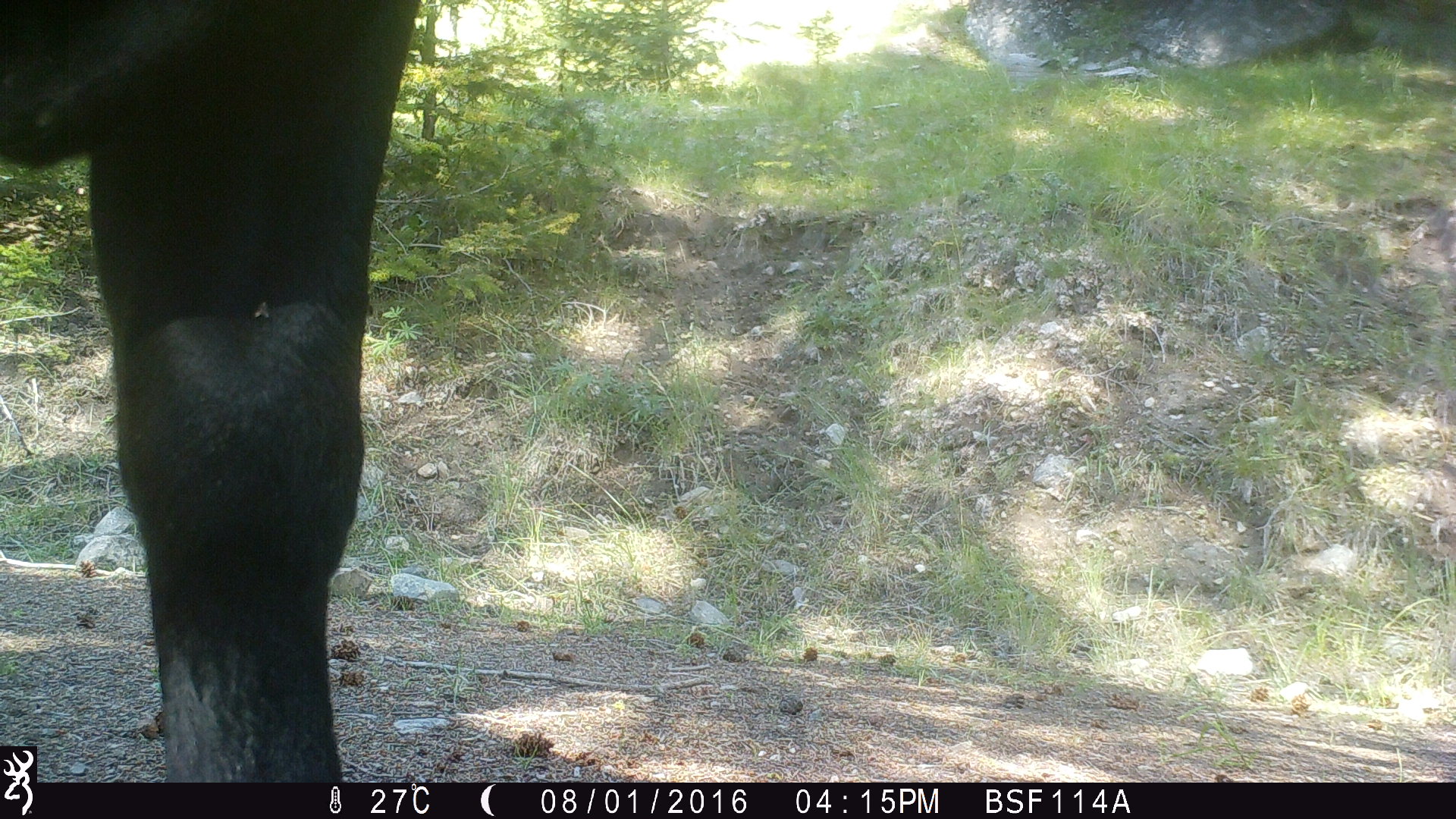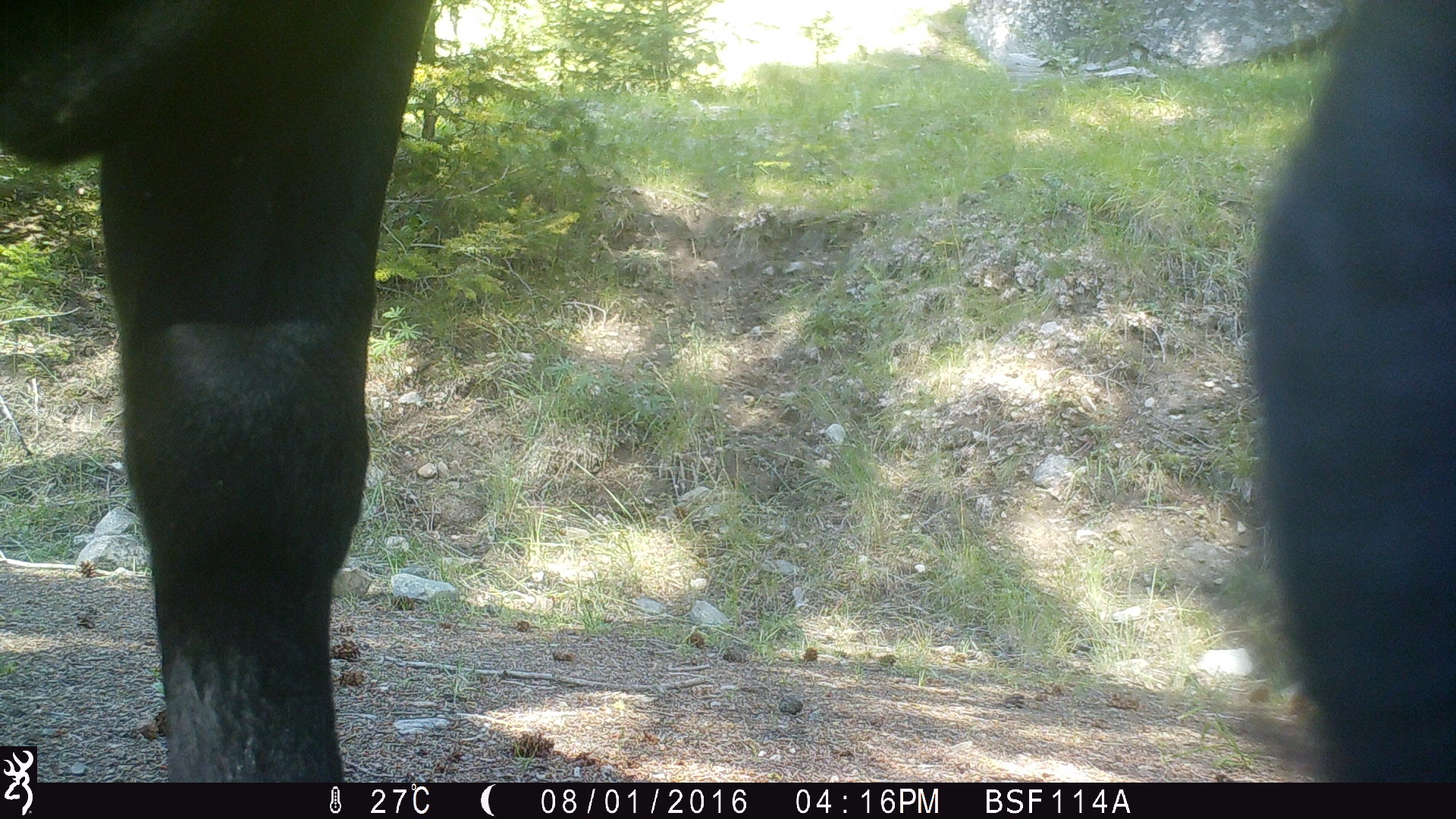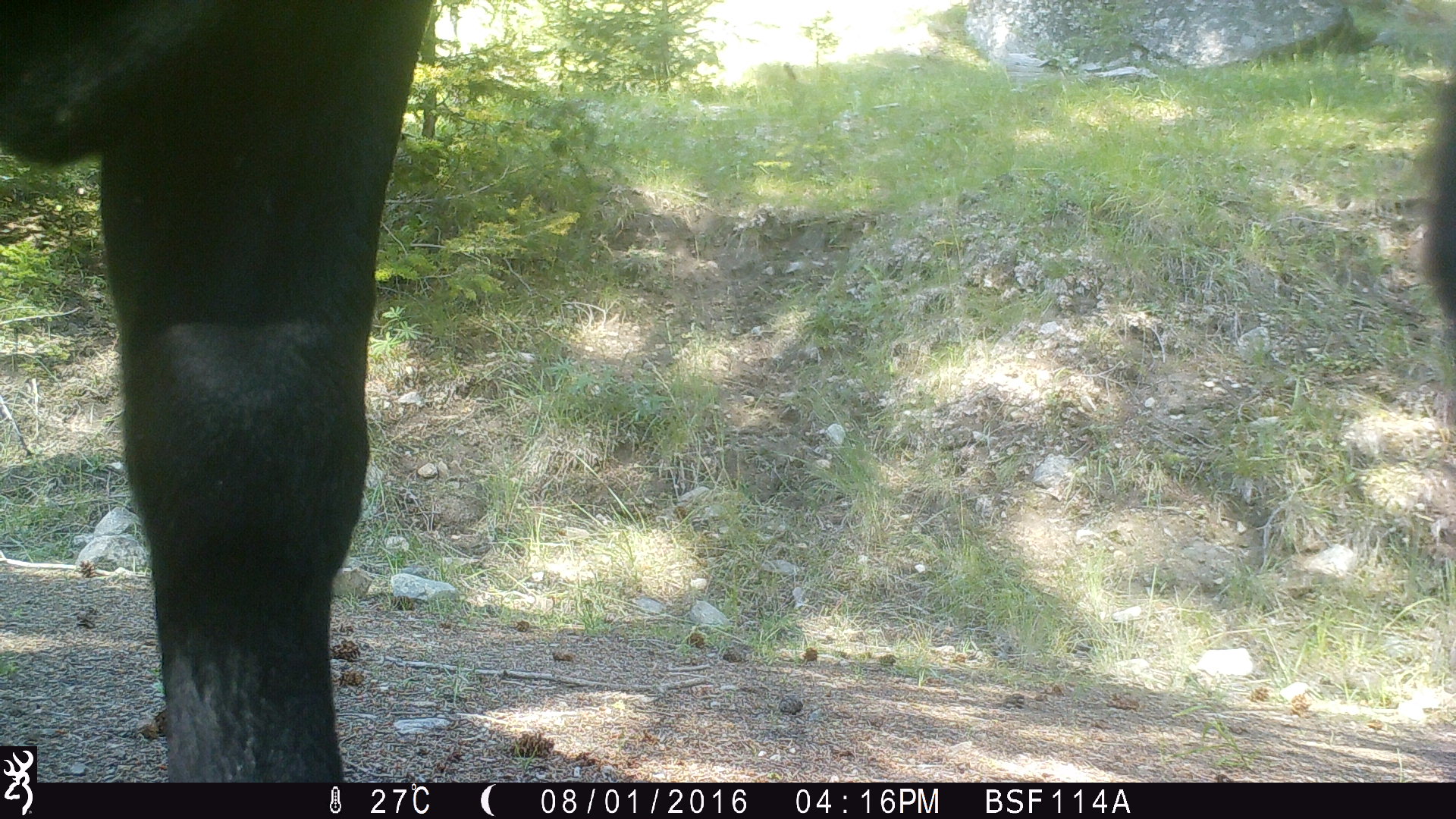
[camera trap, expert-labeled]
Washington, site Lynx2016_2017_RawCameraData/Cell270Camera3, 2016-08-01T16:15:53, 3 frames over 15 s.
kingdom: Animalia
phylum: Chordata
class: Mammalia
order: Artiodactyla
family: Bovidae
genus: Bos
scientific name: Bos taurus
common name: domestic cattle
Domestic cattle (Bos taurus). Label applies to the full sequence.